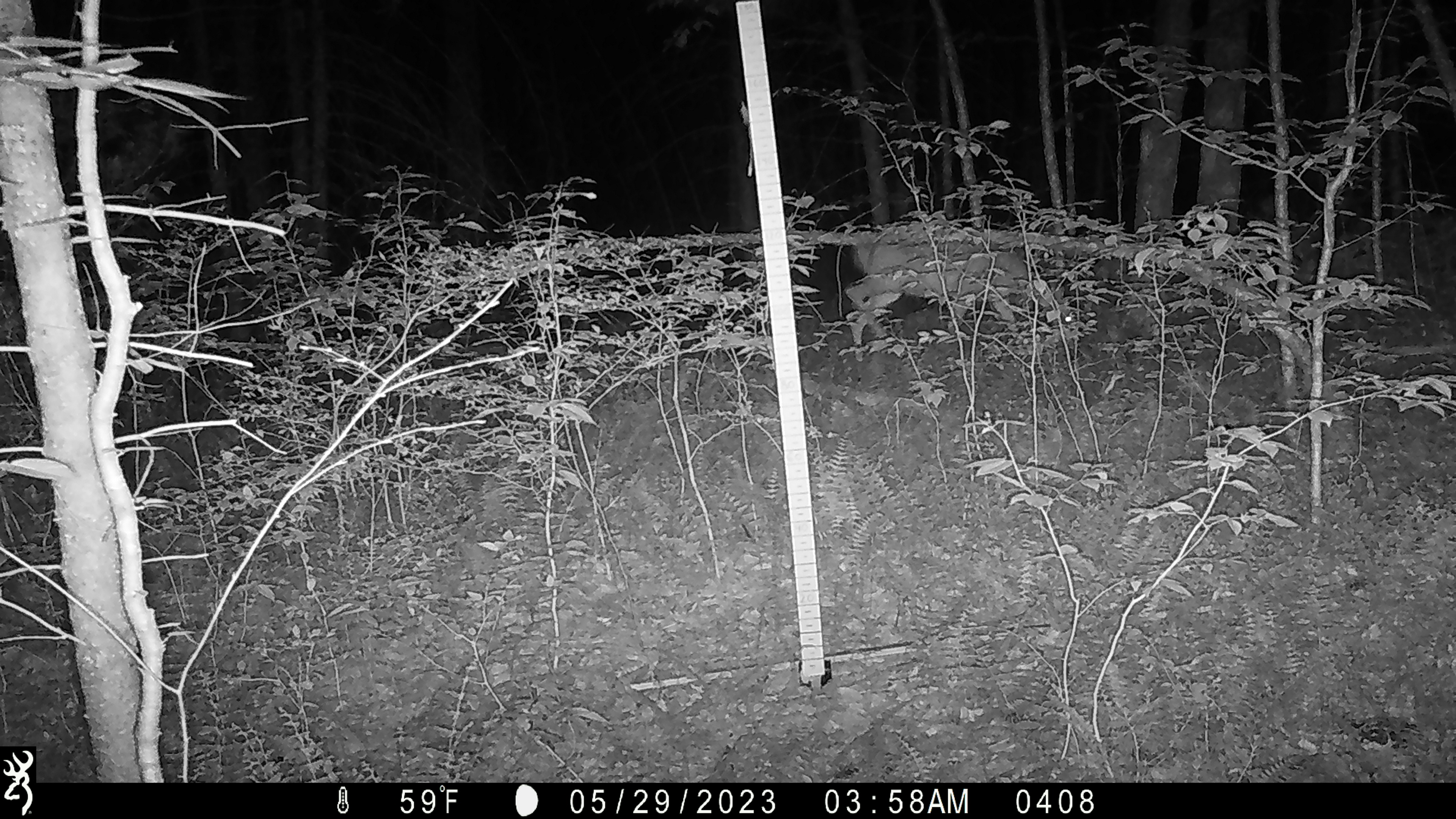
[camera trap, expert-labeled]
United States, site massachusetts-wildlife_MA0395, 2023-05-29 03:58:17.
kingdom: Animalia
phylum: Chordata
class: Mammalia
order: Artiodactyla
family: Cervidae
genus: Odocoileus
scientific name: Odocoileus virginianus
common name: white-tailed deer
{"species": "white-tailed deer (Odocoileus virginianus)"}